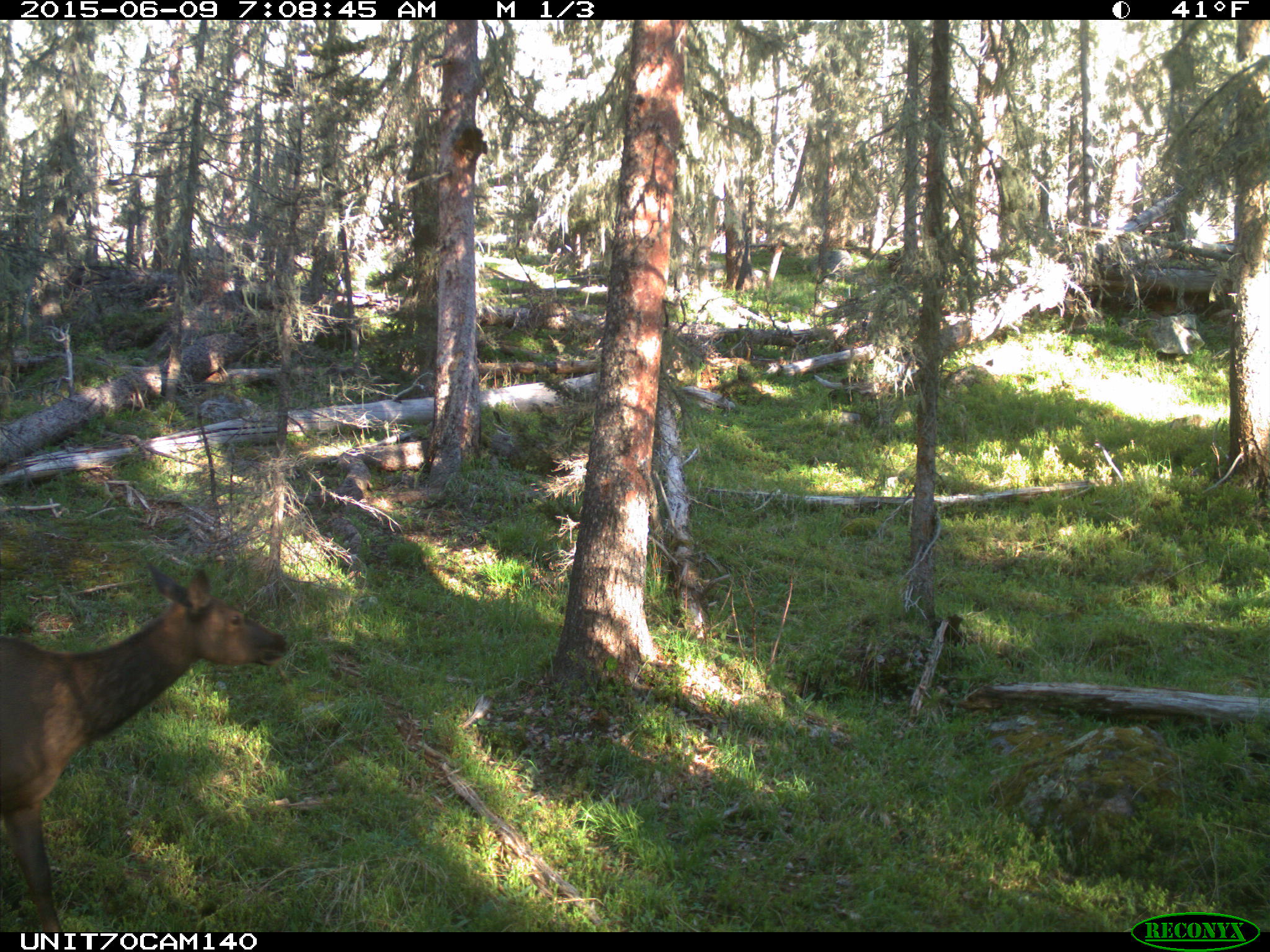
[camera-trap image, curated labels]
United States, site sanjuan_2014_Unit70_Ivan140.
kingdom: Animalia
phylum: Chordata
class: Mammalia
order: Artiodactyla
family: Cervidae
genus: Cervus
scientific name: Cervus elaphus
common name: red deer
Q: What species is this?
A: Cervus elaphus (red deer).